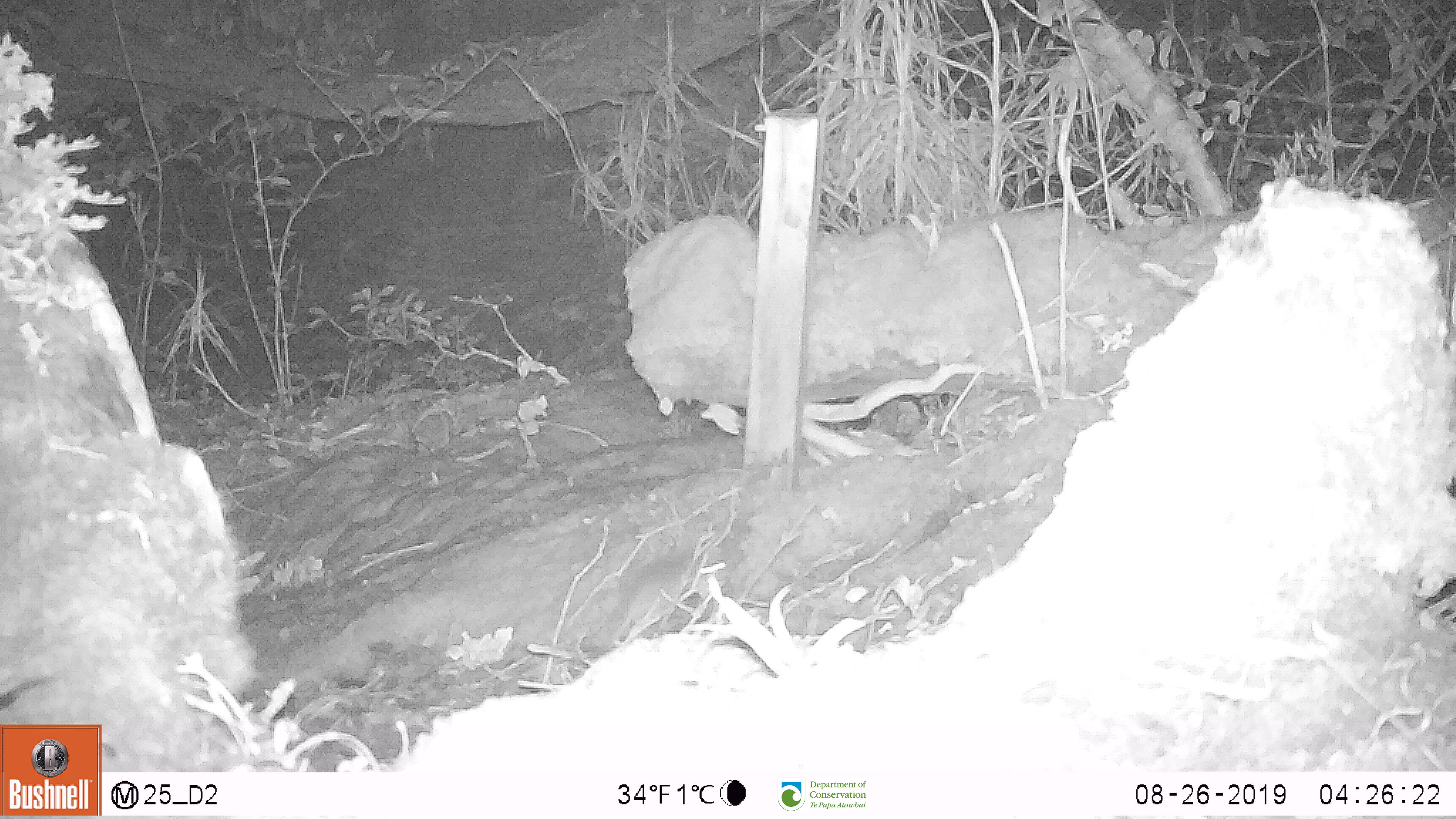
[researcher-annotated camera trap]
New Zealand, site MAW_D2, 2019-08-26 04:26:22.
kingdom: Animalia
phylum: Chordata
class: Mammalia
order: Rodentia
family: Muridae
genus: Mus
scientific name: Mus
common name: mouse